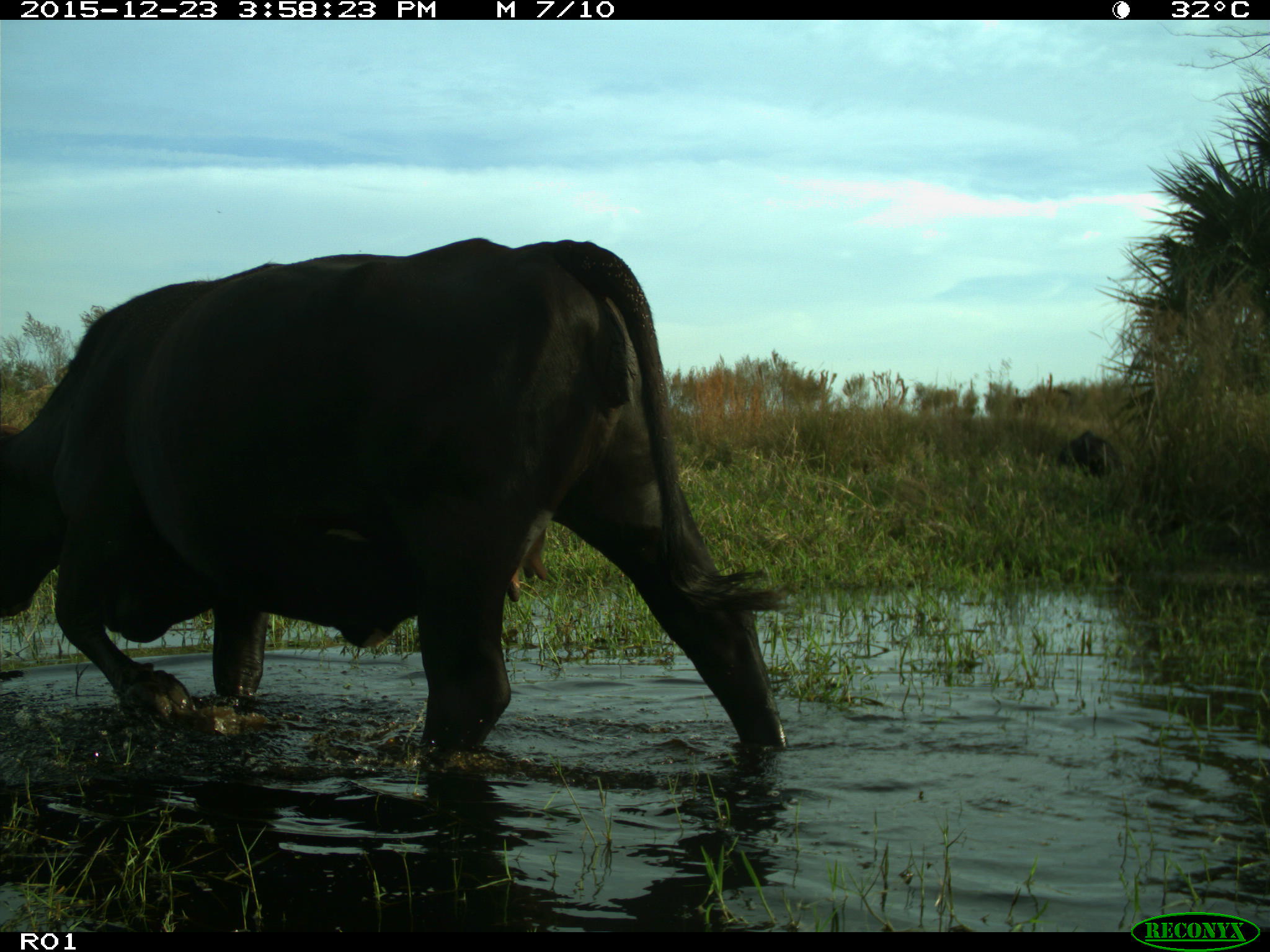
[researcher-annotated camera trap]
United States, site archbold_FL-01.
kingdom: Animalia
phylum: Chordata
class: Mammalia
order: Artiodactyla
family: Bovidae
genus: Bos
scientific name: Bos taurus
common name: domestic cow